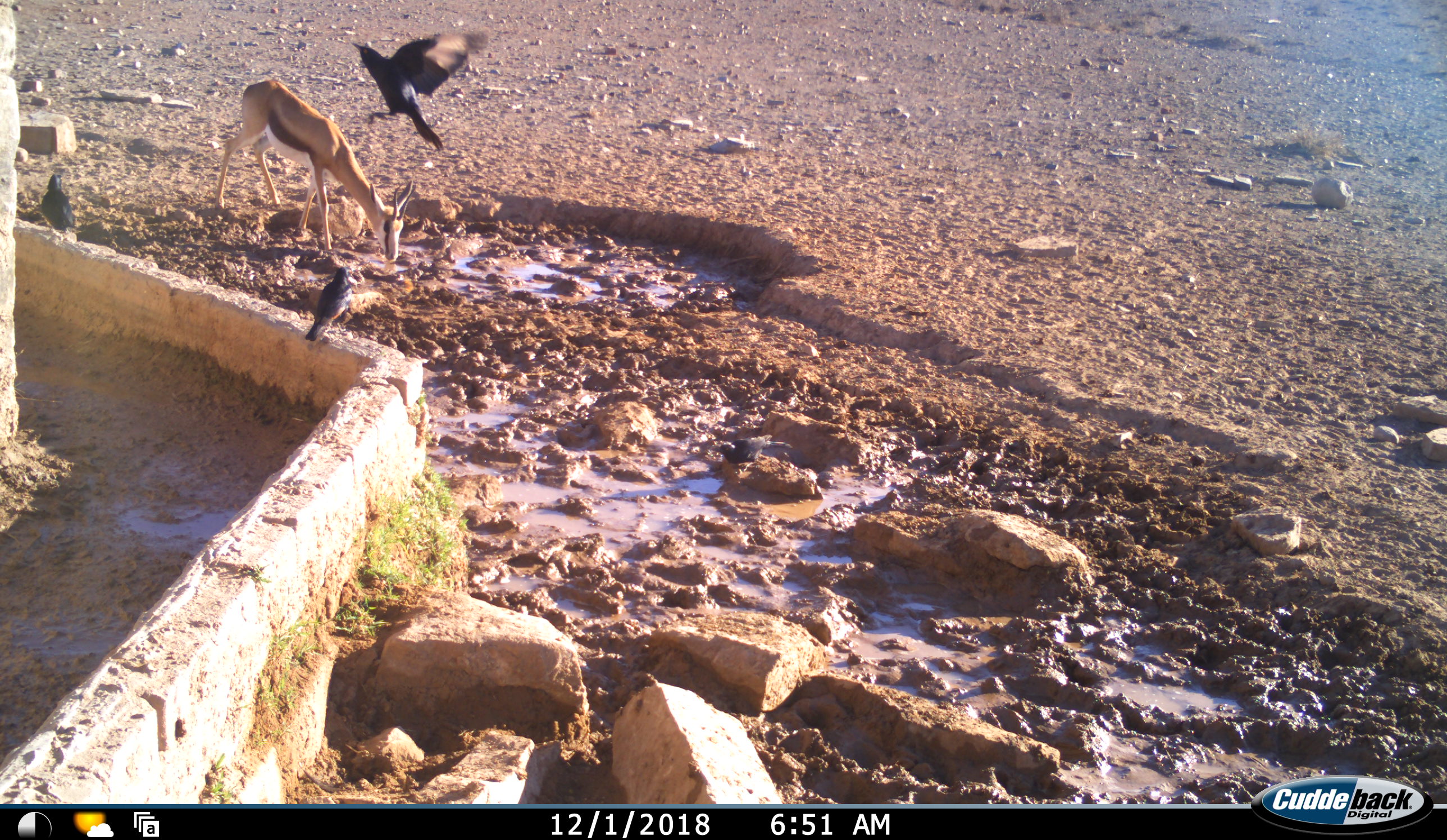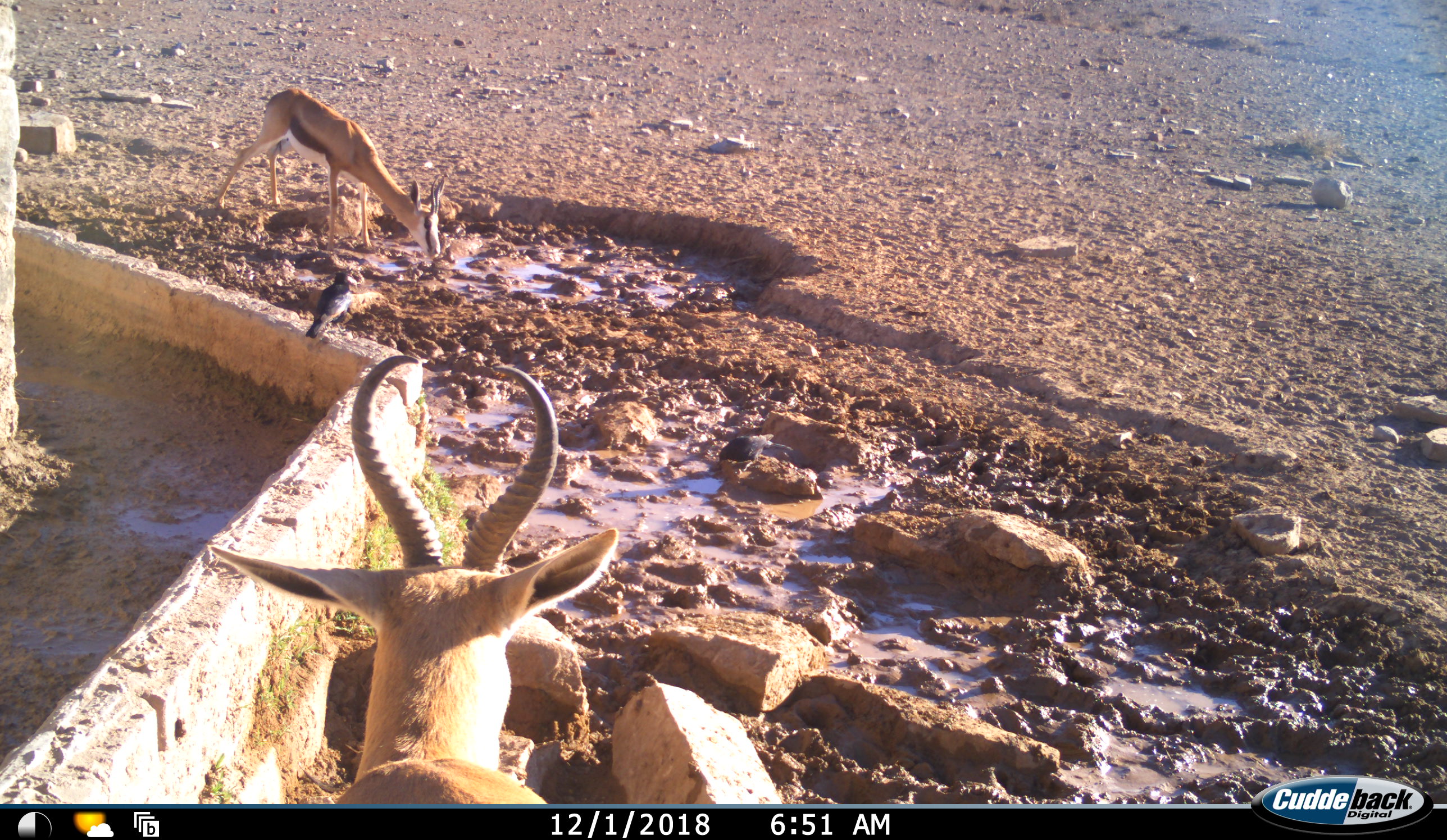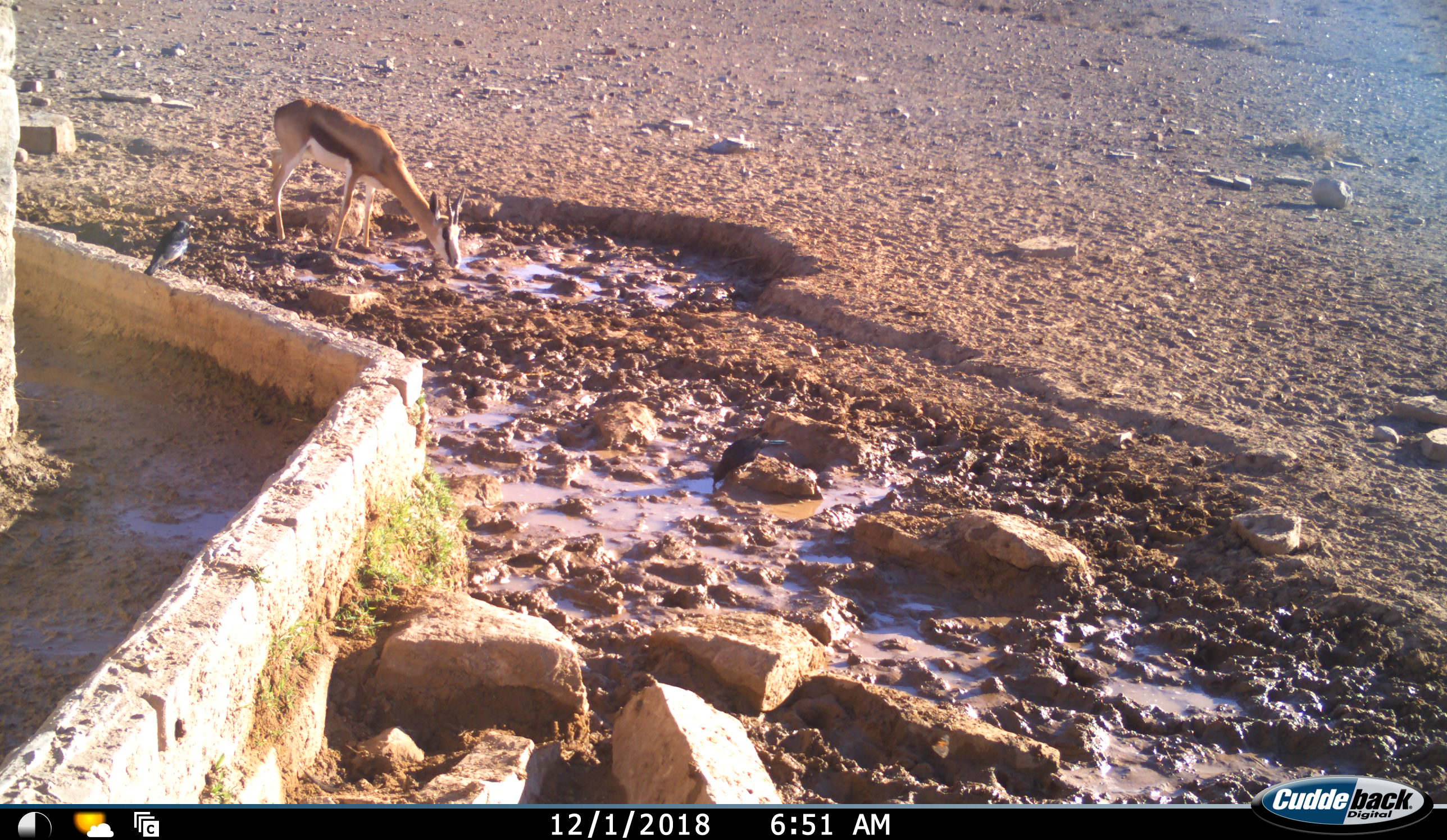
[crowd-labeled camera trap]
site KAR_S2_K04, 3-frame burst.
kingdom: Animalia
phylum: Chordata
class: Aves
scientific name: Aves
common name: bird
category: birdother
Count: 4.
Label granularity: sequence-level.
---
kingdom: Animalia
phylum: Chordata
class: Mammalia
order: Artiodactyla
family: Bovidae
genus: Antidorcas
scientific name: Antidorcas marsupialis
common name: springbok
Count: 2.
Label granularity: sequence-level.